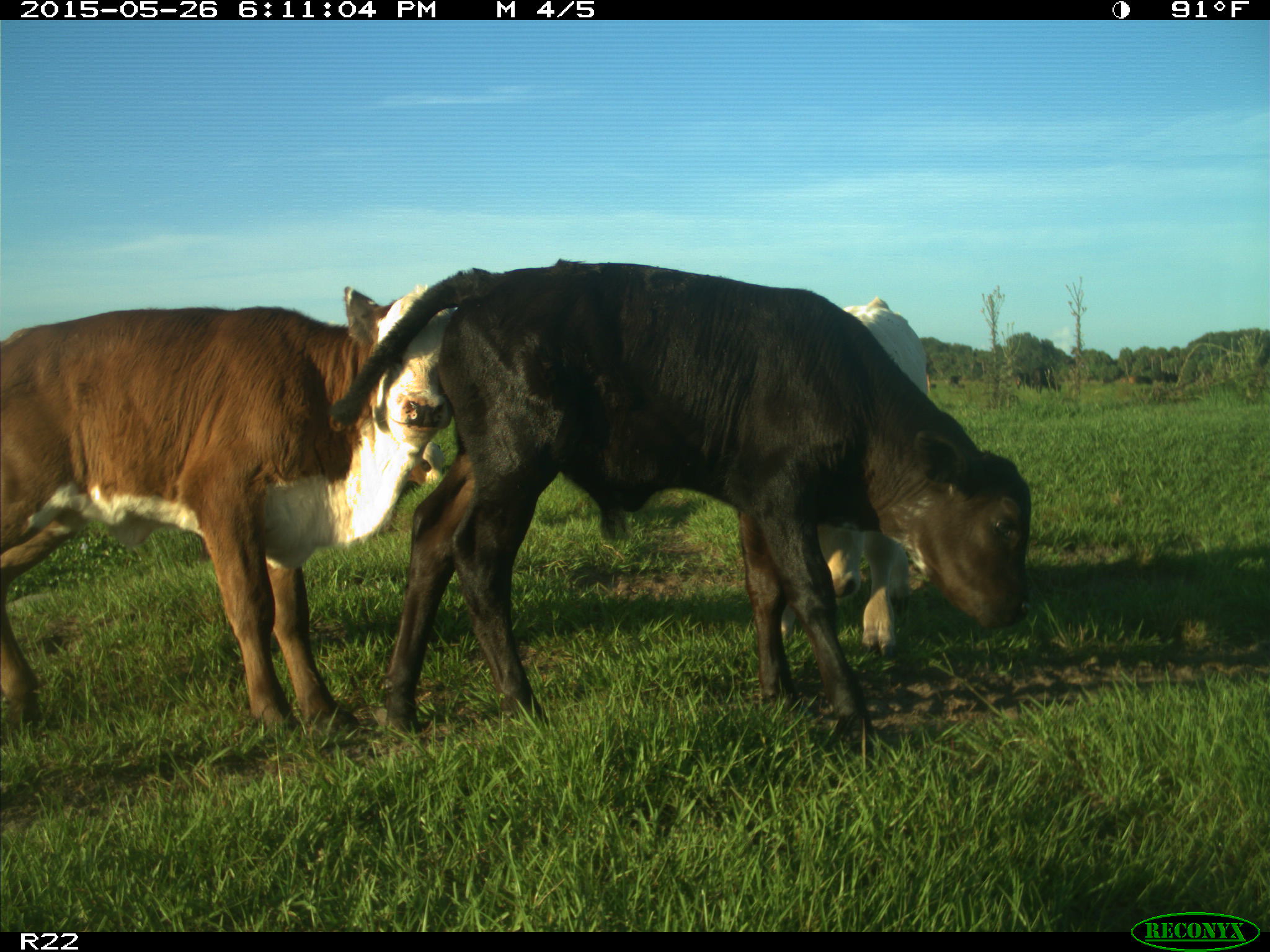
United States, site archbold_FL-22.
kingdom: Animalia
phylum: Chordata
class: Mammalia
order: Artiodactyla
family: Bovidae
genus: Bos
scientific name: Bos taurus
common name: domestic cow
Bos taurus (domestic cow).